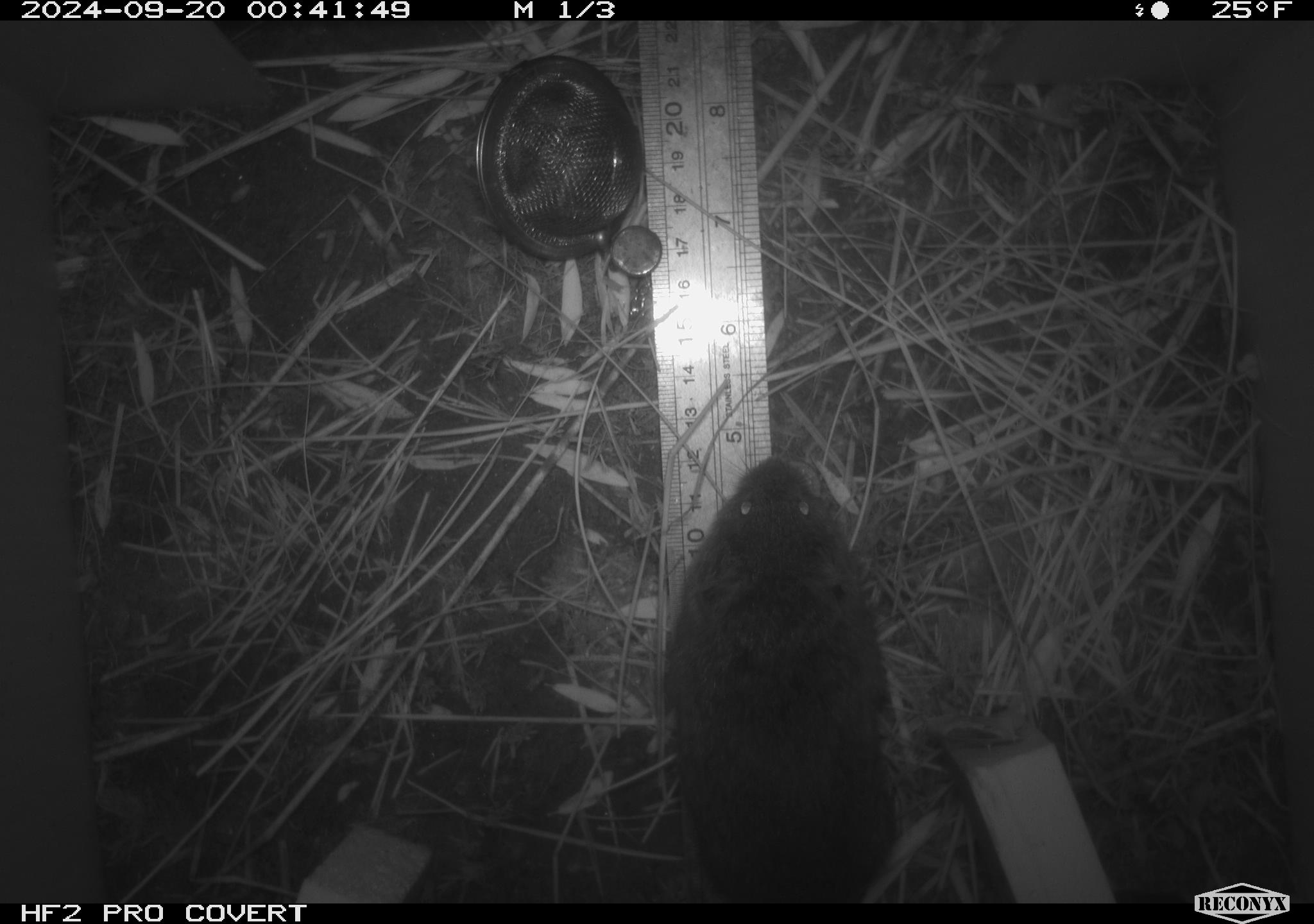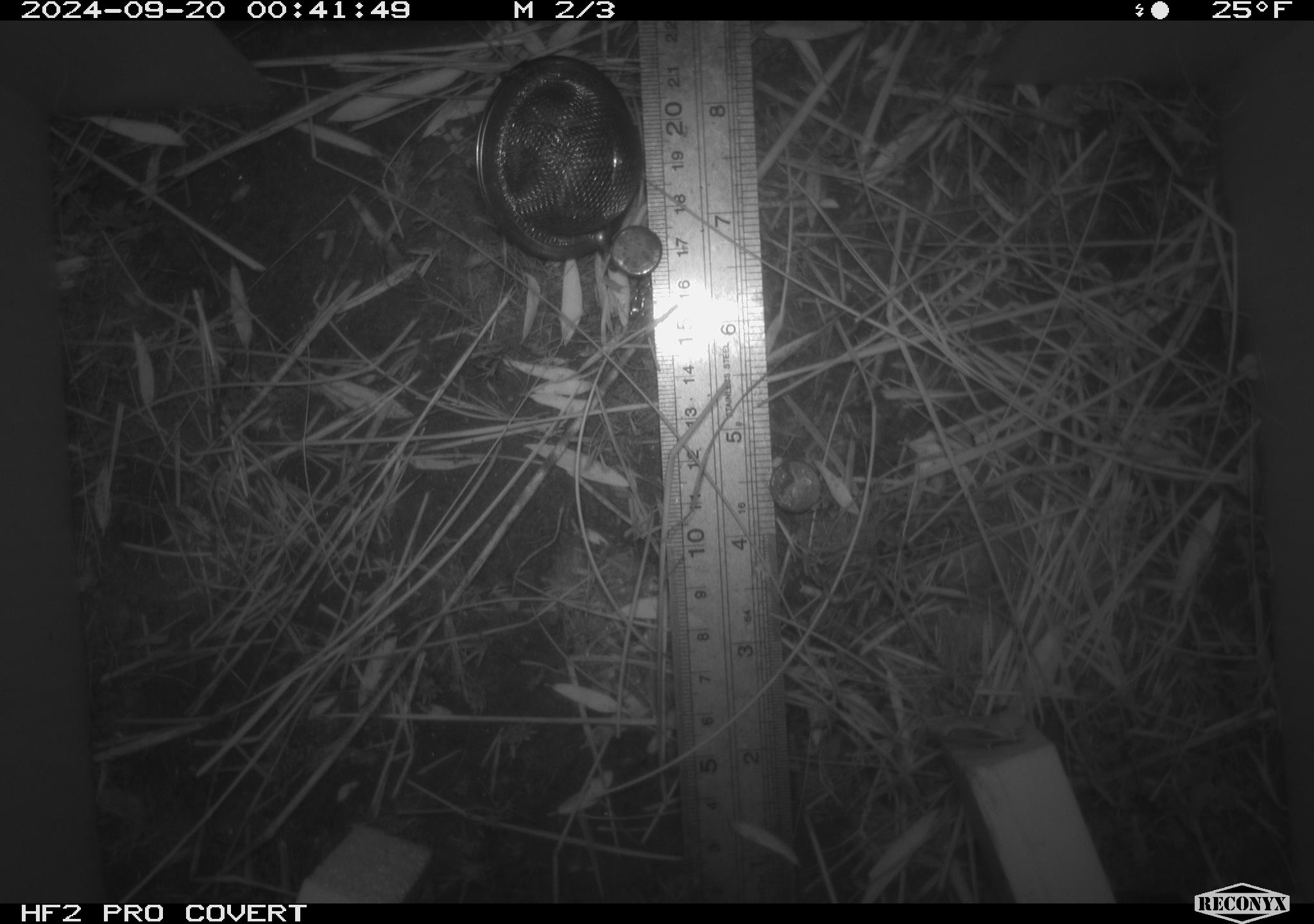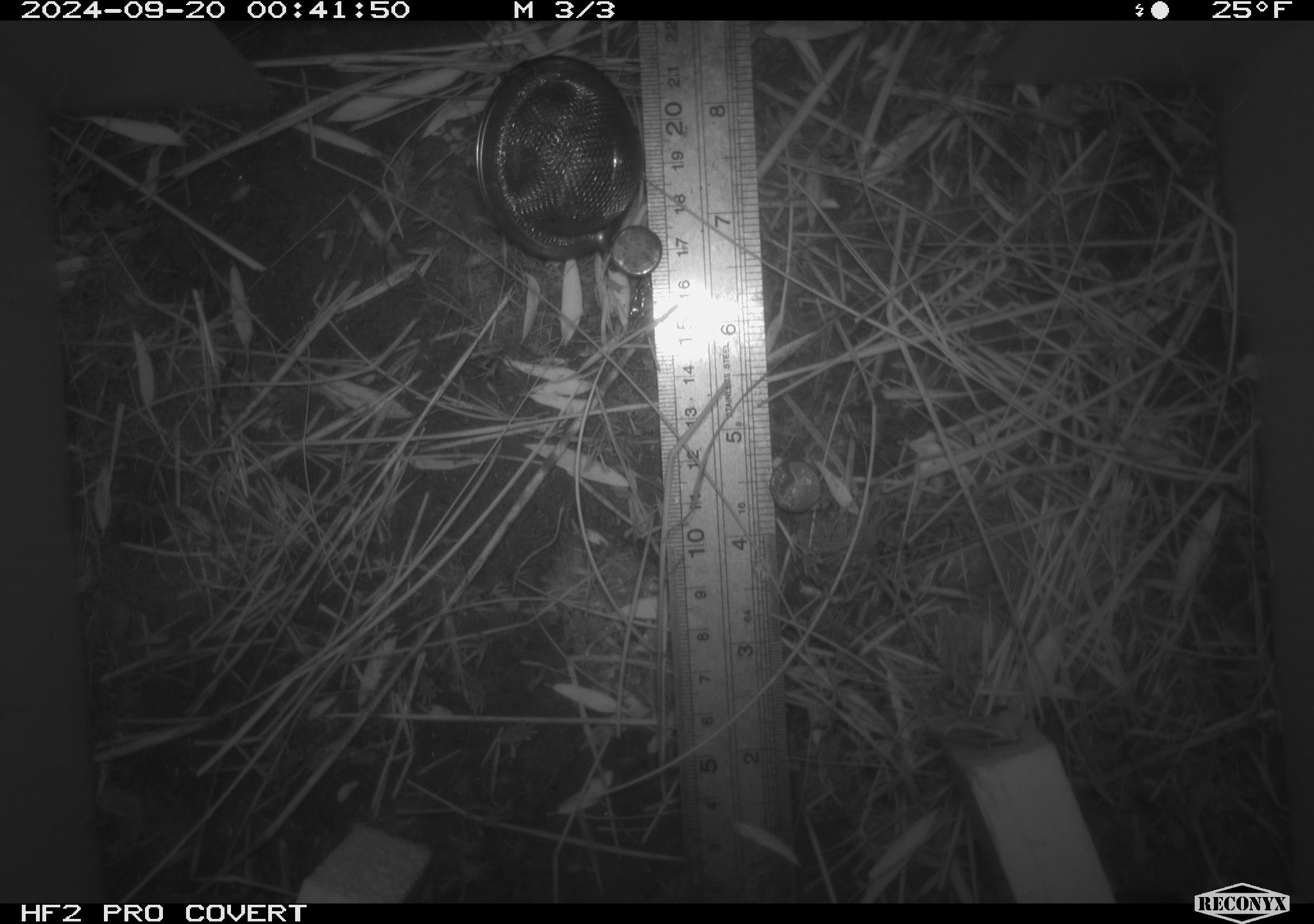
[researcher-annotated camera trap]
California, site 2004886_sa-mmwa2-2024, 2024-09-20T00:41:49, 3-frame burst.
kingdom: Animalia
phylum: Chordata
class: Mammalia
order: Rodentia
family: Cricetidae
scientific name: Arvicolinae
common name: voles, lemmings, and muskrats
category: arvicolinae subfamily